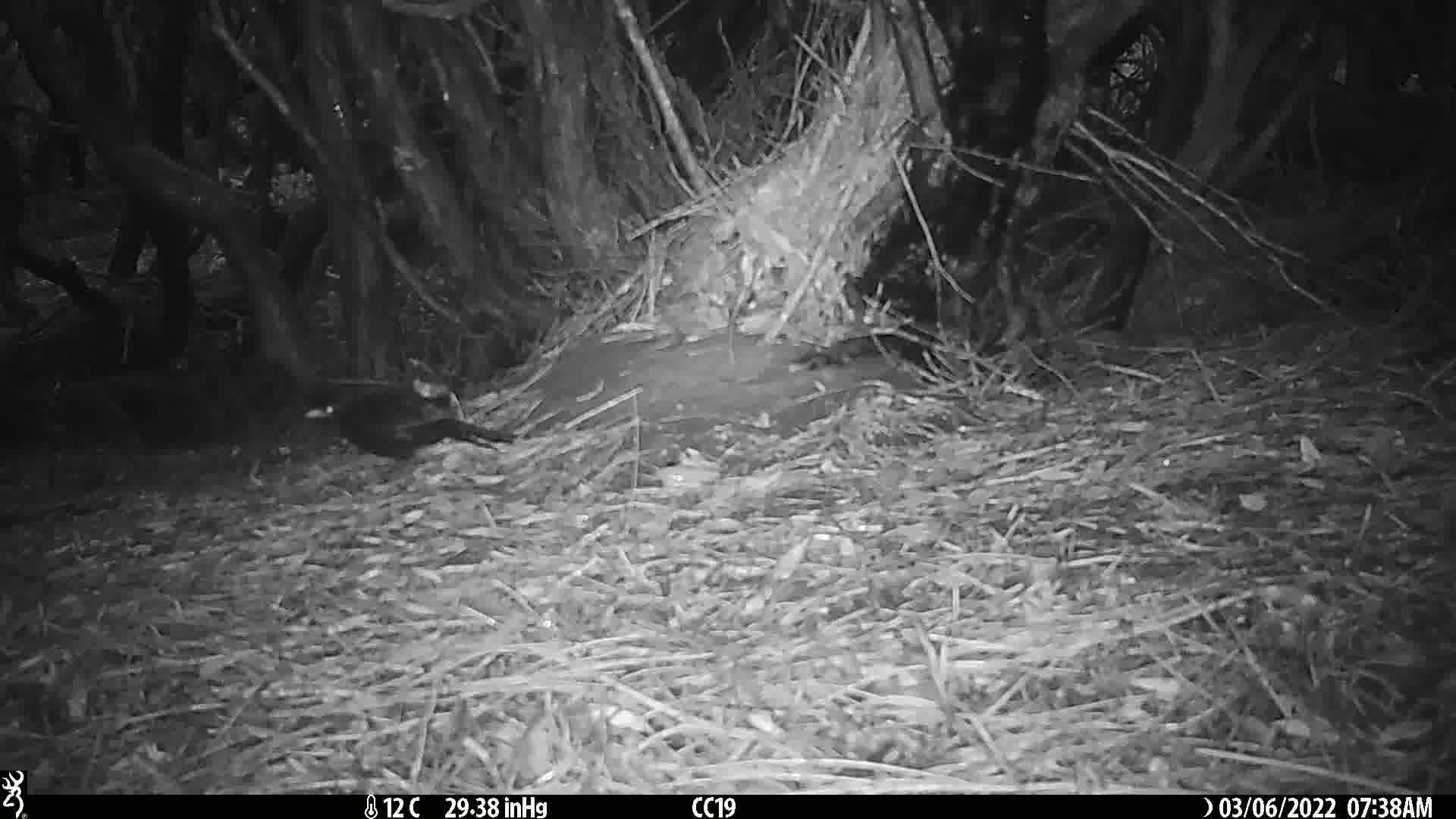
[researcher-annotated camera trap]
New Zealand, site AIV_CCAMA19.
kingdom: Animalia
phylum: Chordata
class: Aves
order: Passeriformes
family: Turdidae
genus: Turdus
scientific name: Turdus merula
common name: eurasian blackbird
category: blackbird